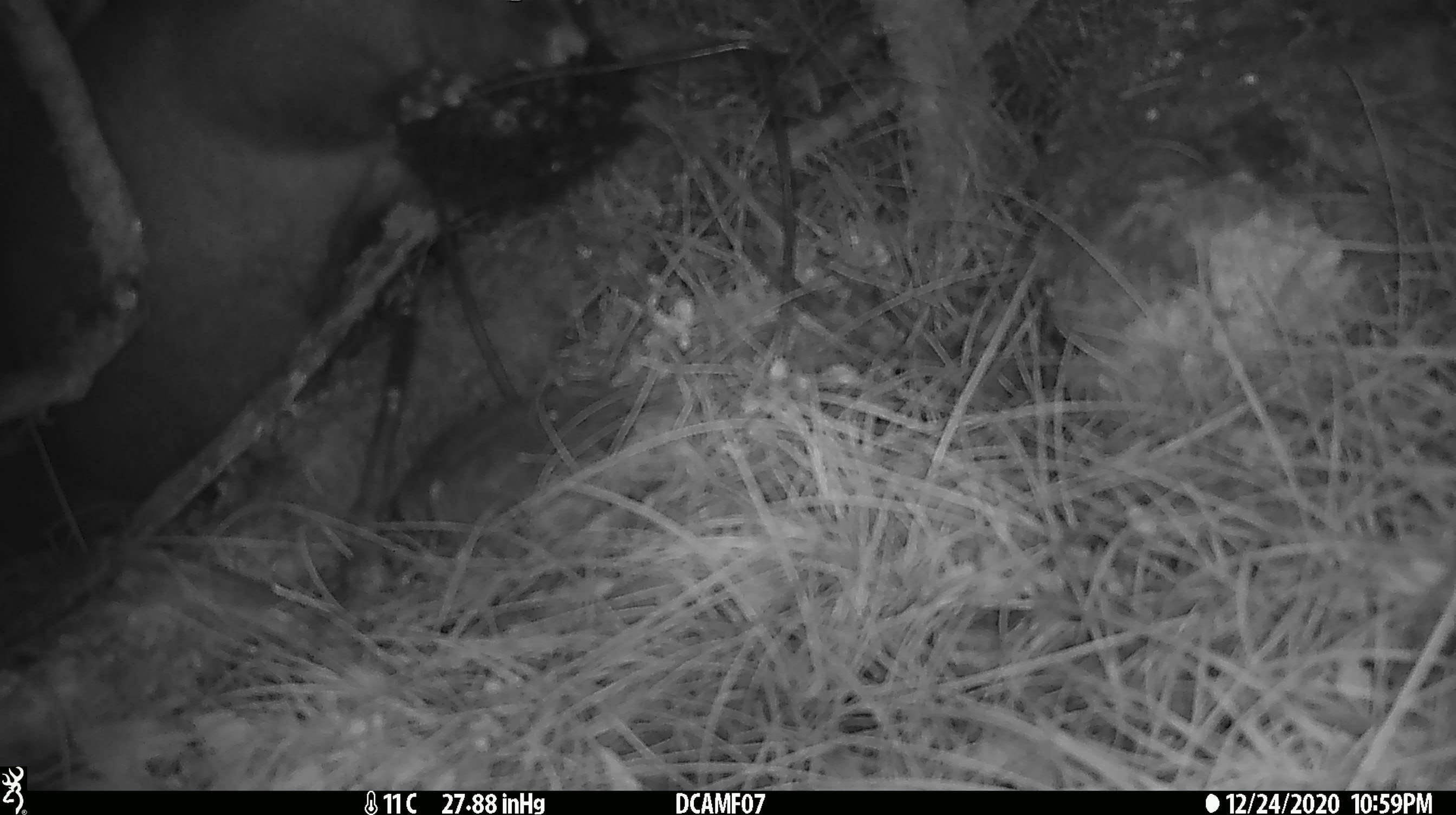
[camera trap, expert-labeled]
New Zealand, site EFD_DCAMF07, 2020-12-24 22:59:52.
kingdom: Animalia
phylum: Chordata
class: Mammalia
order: Diprotodontia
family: Phalangeridae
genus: Trichosurus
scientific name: Trichosurus vulpecula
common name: common brushtail possum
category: possum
Possum (common brushtail possum) (Trichosurus vulpecula).